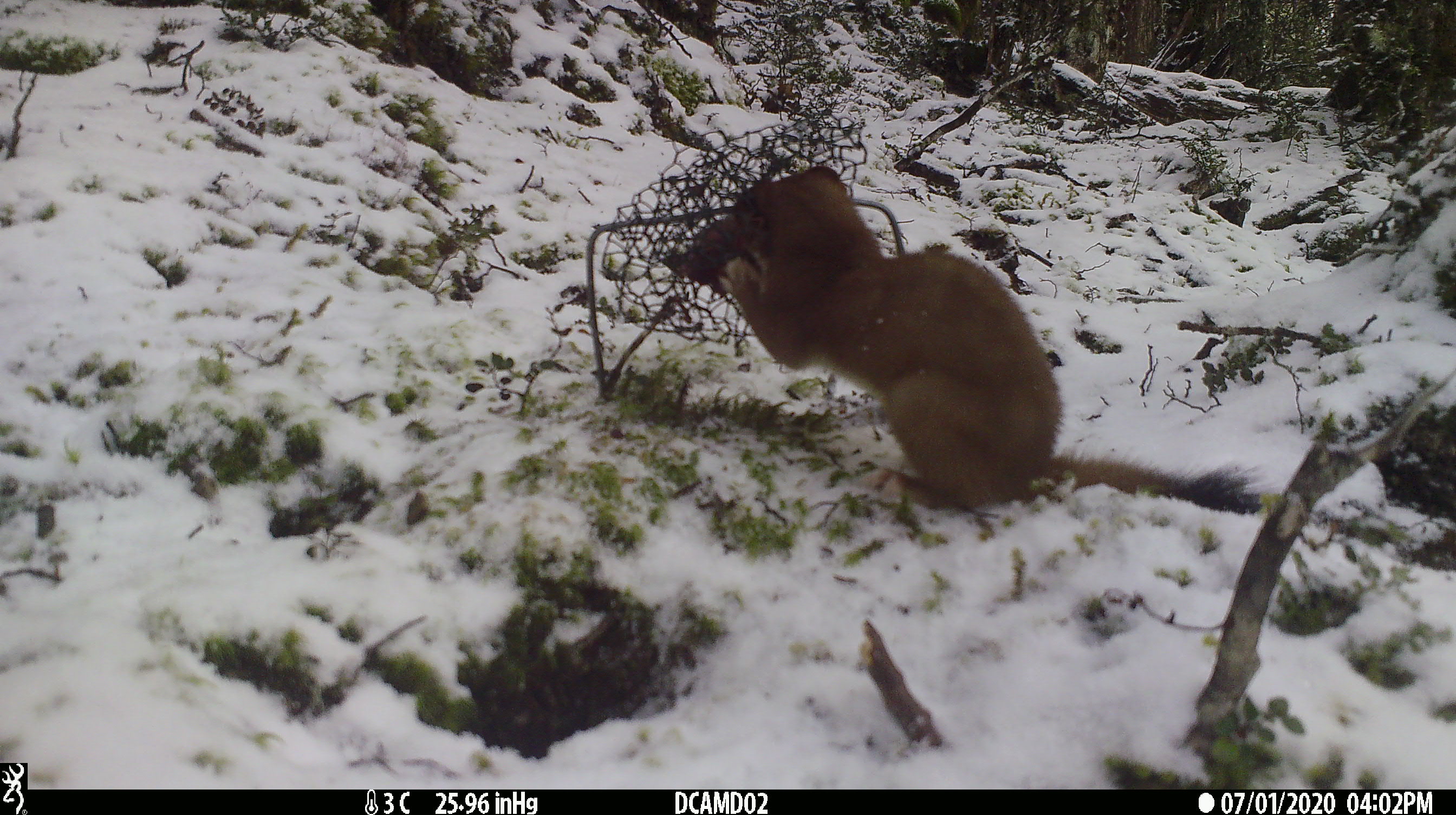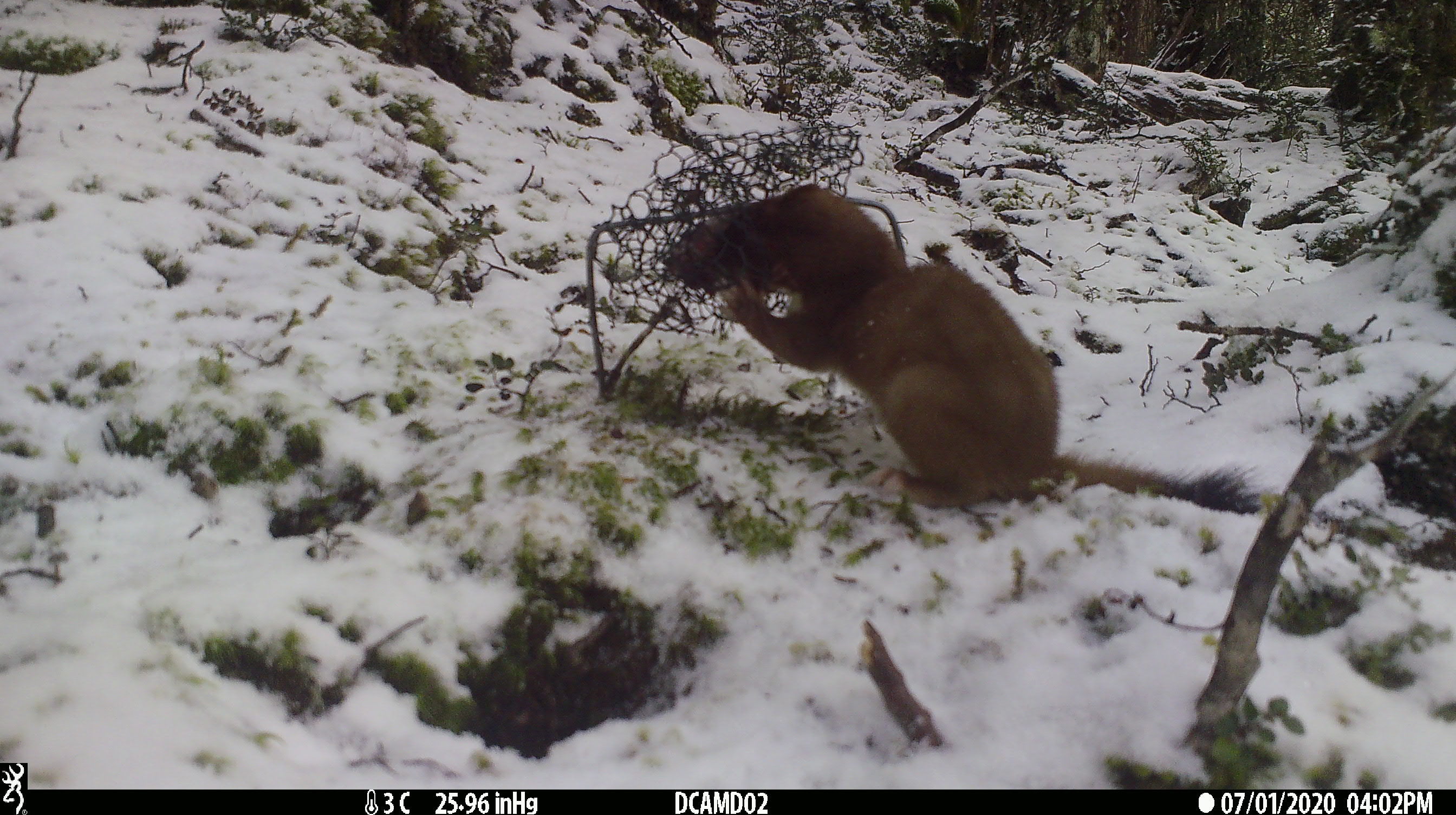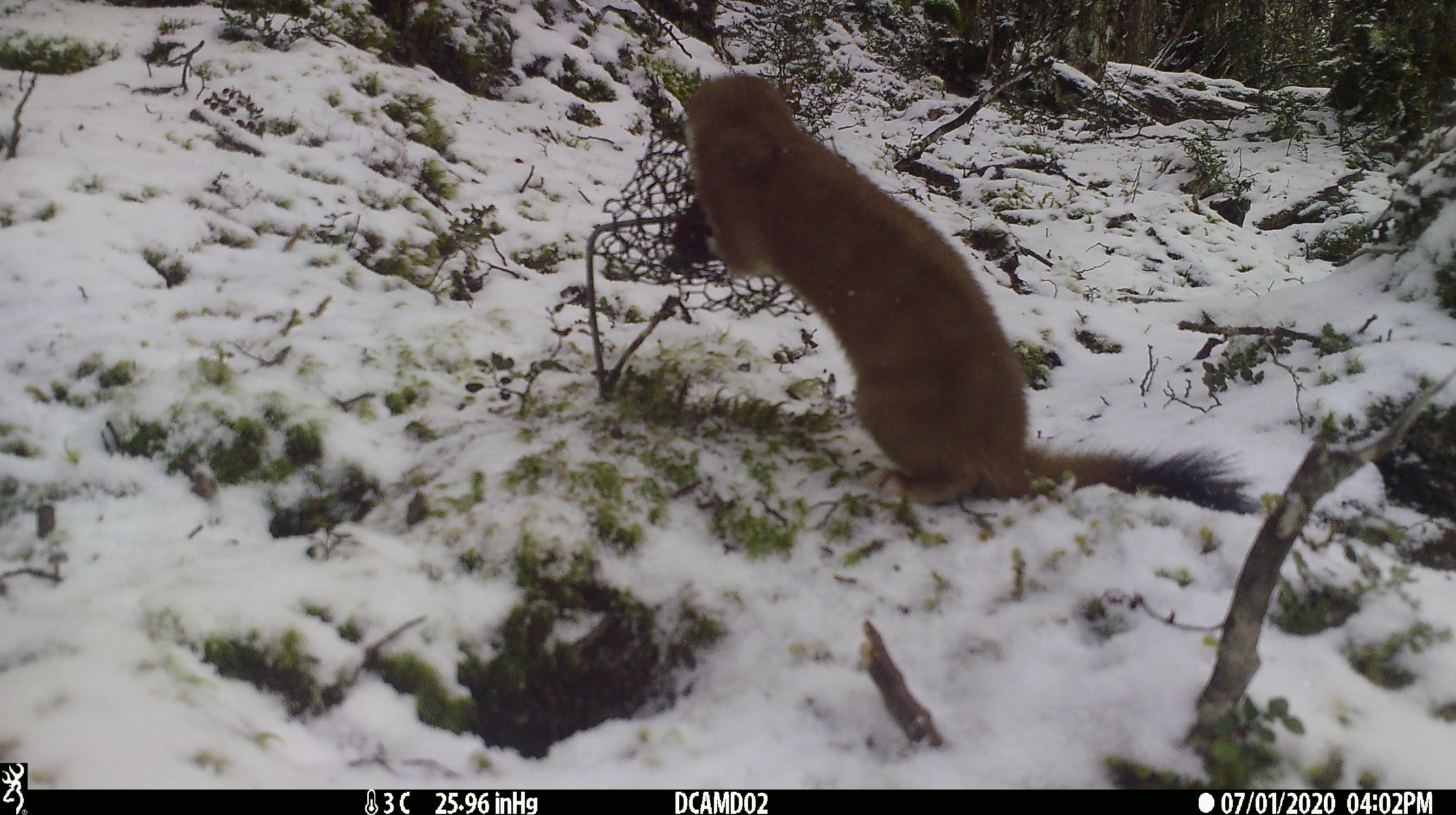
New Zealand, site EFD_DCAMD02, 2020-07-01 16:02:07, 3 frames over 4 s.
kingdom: Animalia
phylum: Chordata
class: Mammalia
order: Carnivora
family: Mustelidae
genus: Mustela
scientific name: Mustela erminea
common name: stoat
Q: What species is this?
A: Stoat (Mustela erminea).